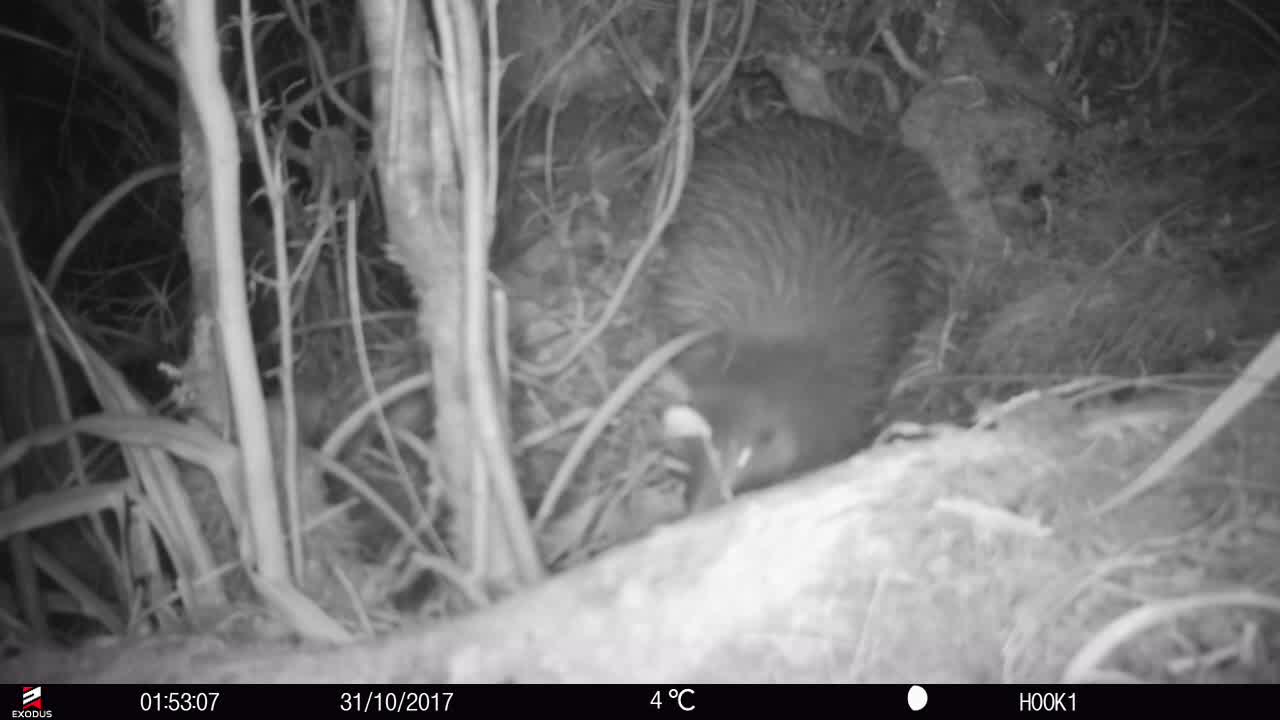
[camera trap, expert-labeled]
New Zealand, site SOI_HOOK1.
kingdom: Animalia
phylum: Chordata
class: Aves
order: Apterygiformes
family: Apterygidae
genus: Apteryx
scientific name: Apteryx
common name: kiwi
Kiwi (Apteryx).